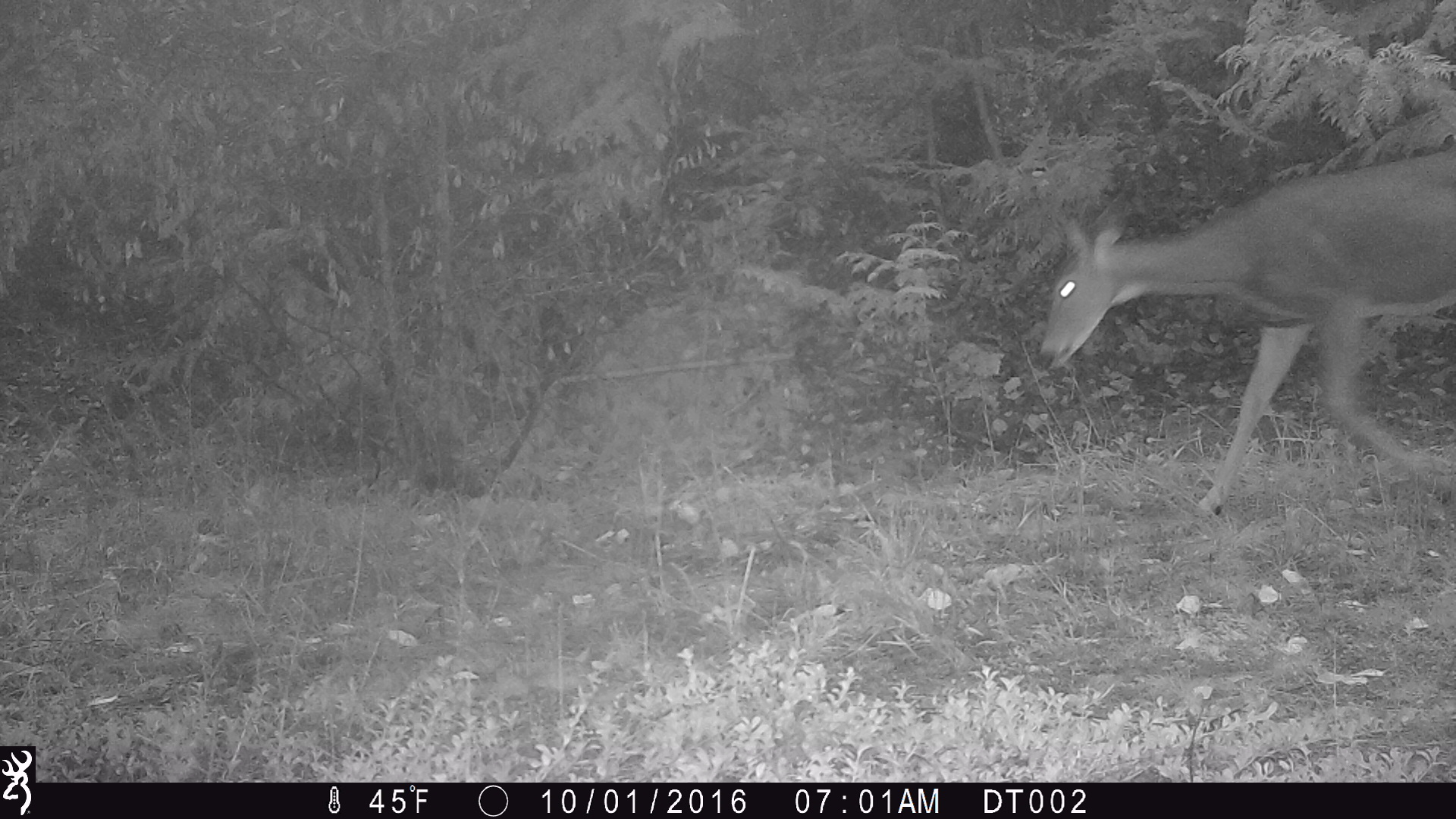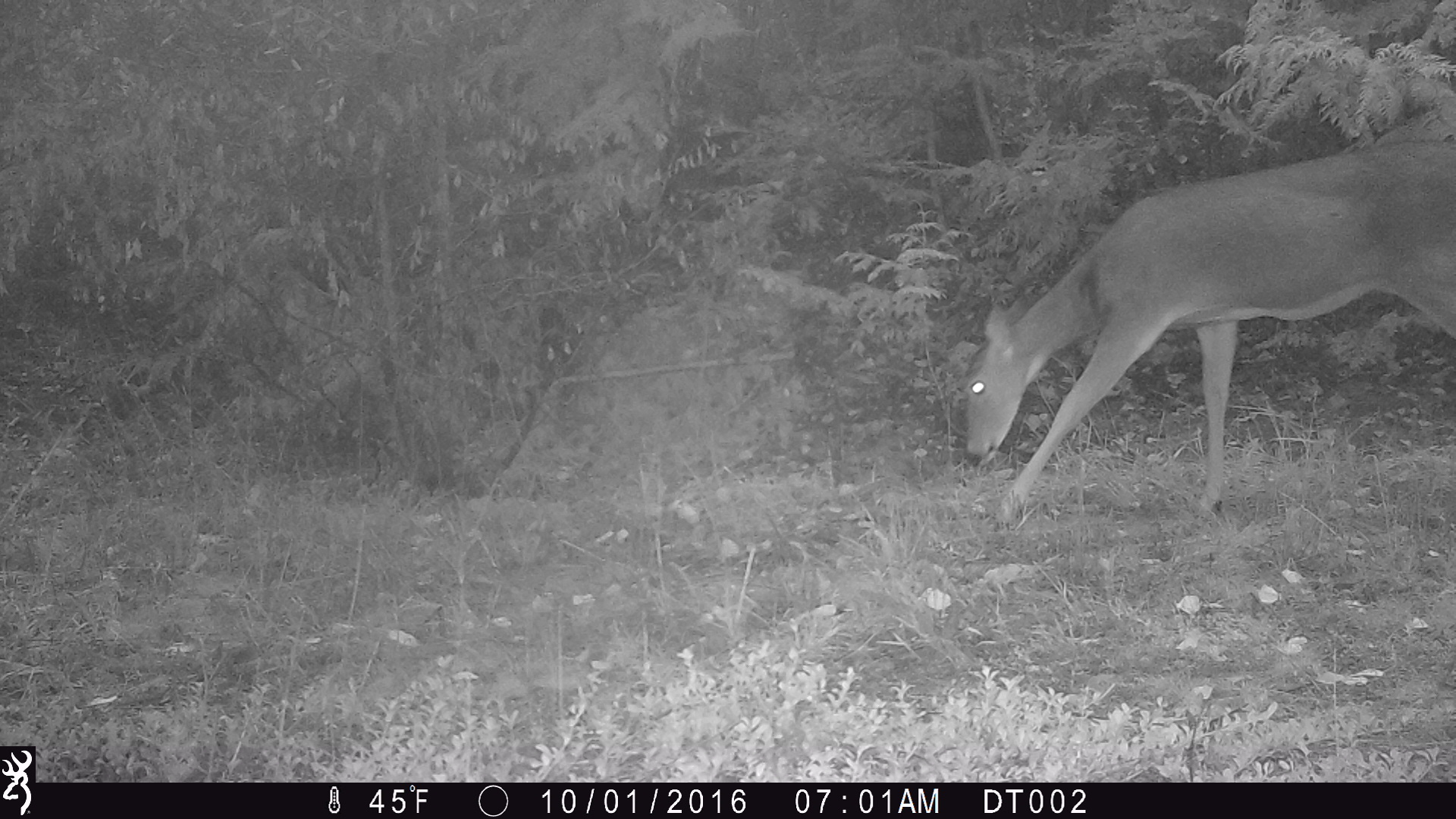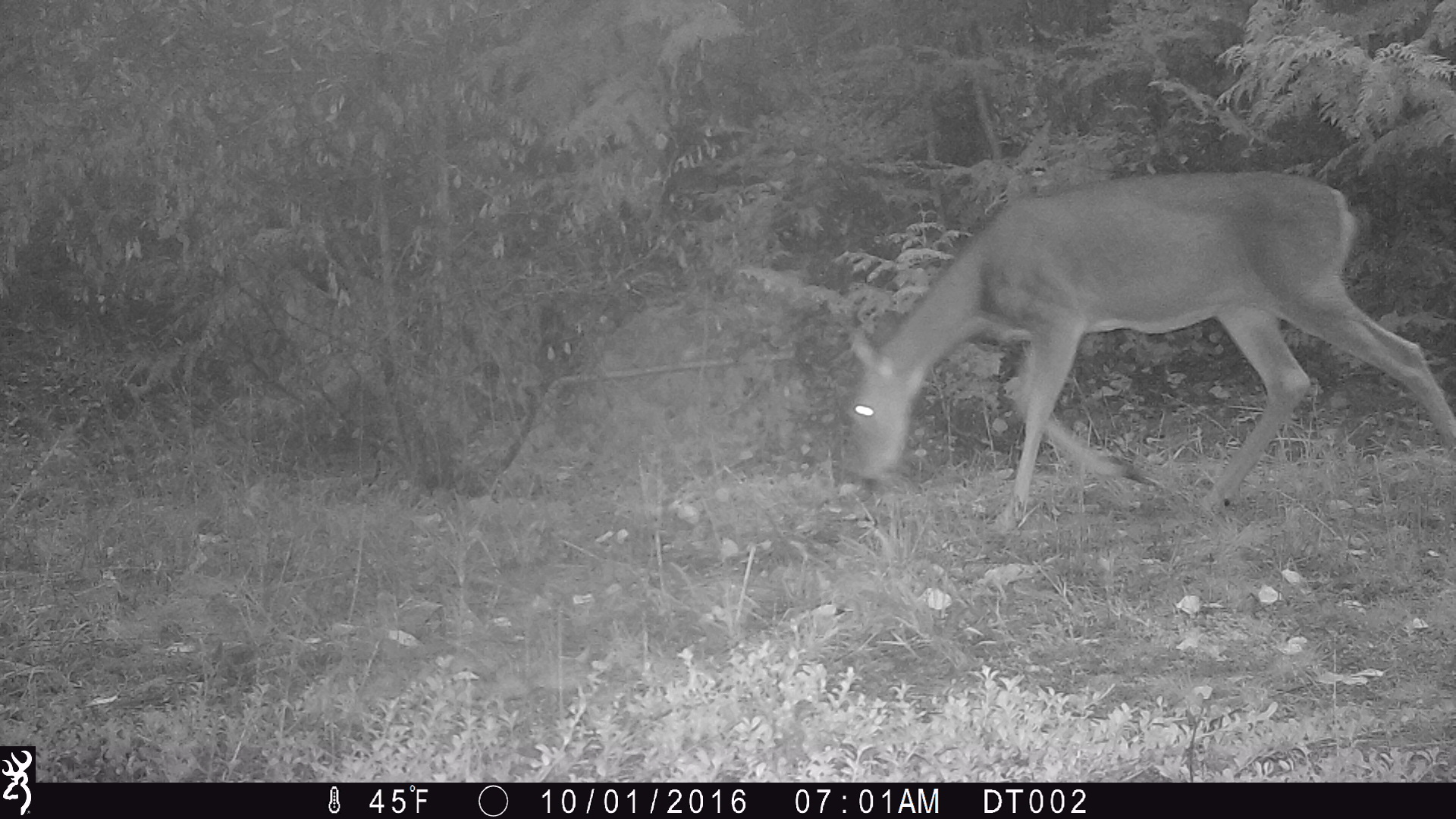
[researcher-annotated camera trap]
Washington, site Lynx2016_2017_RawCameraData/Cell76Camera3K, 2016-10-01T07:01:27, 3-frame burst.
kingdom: Animalia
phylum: Chordata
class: Mammalia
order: Artiodactyla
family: Cervidae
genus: Odocoileus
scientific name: Odocoileus virginianus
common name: white-tailed deer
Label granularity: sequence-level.